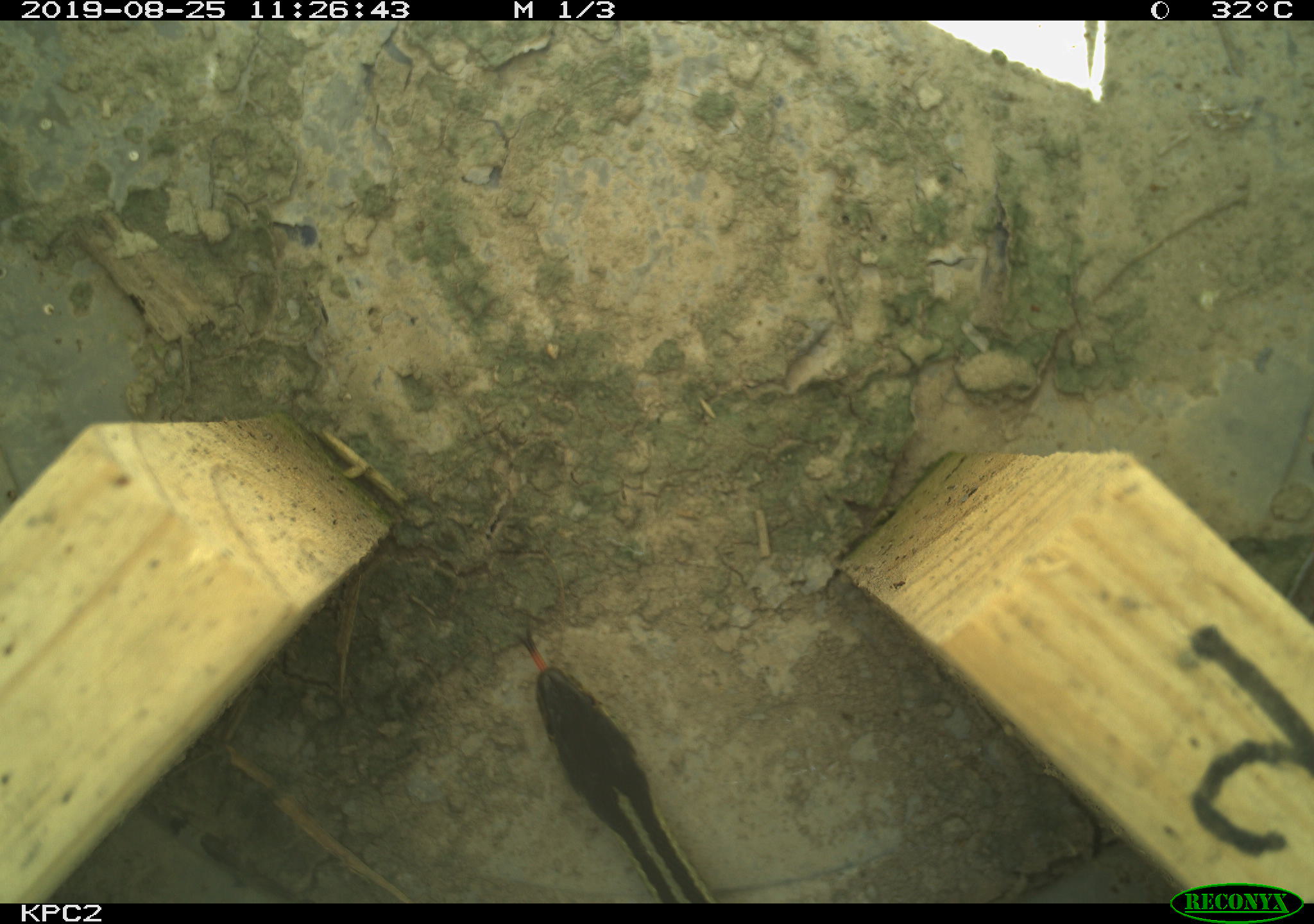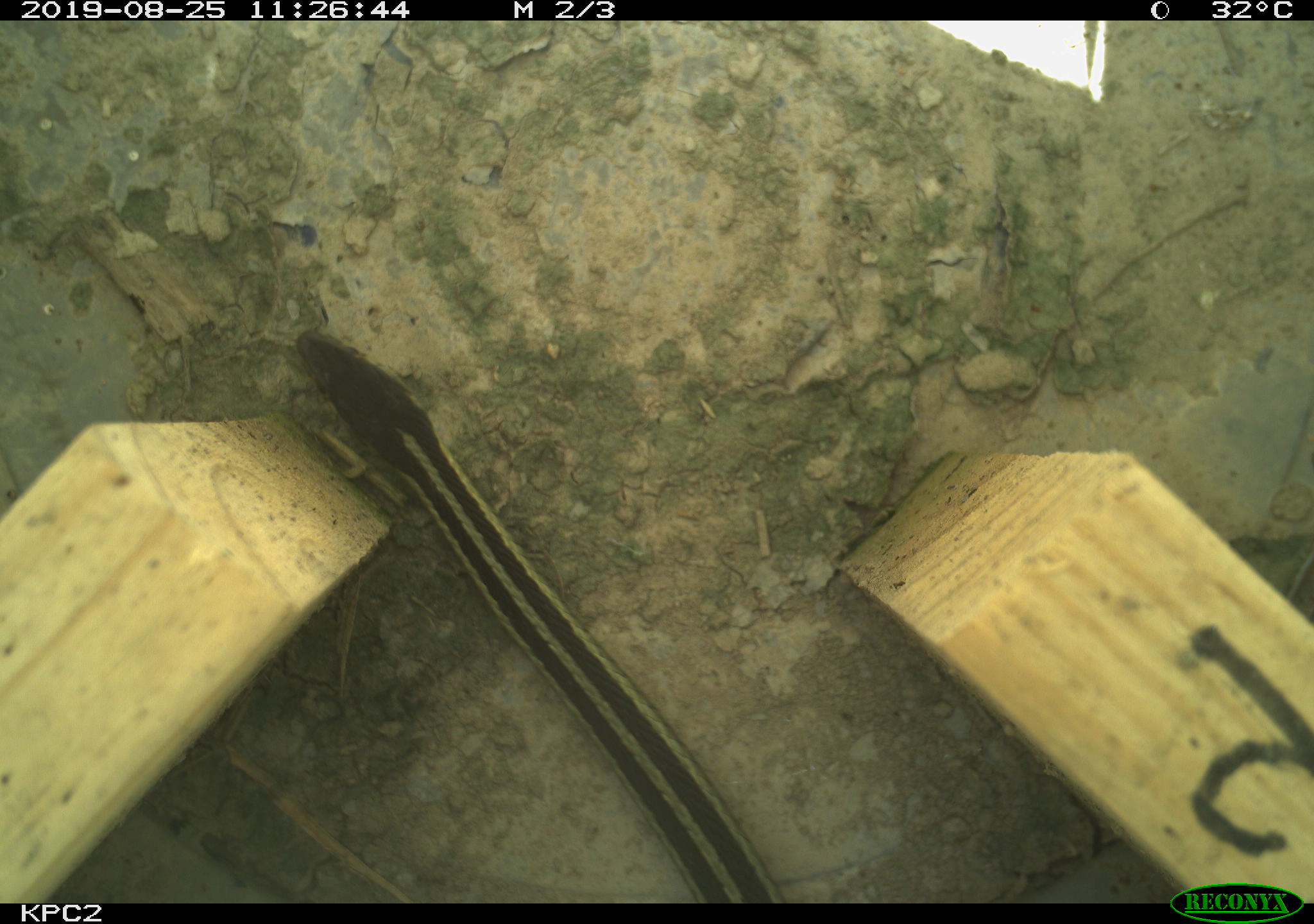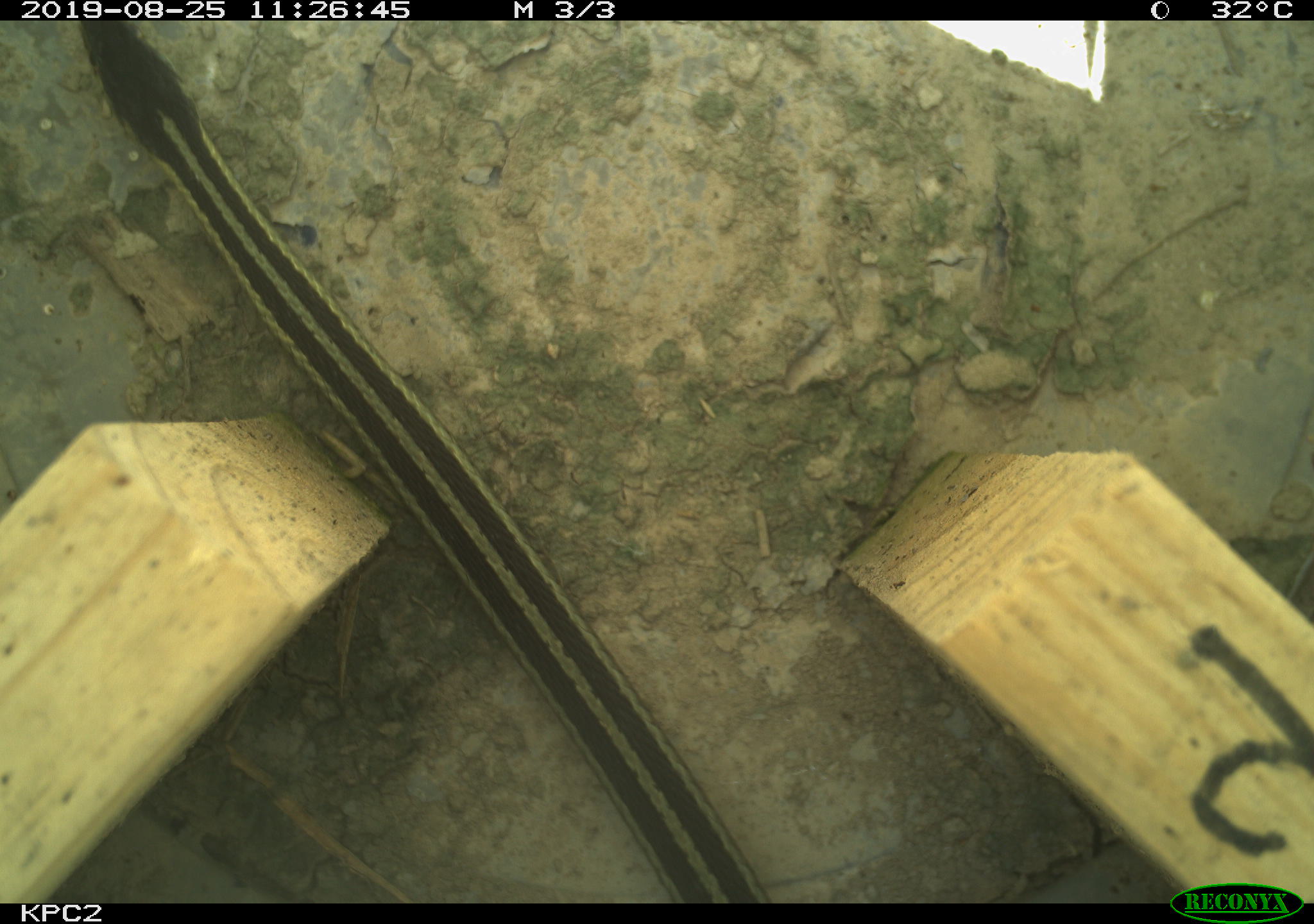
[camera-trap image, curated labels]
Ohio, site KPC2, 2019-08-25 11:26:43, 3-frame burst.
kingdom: Animalia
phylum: Chordata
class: Reptilia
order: Squamata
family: Colubridae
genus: Thamnophis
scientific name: Thamnophis sirtalis sirtalis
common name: eastern gartersnake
Eastern gartersnake (Thamnophis sirtalis sirtalis).